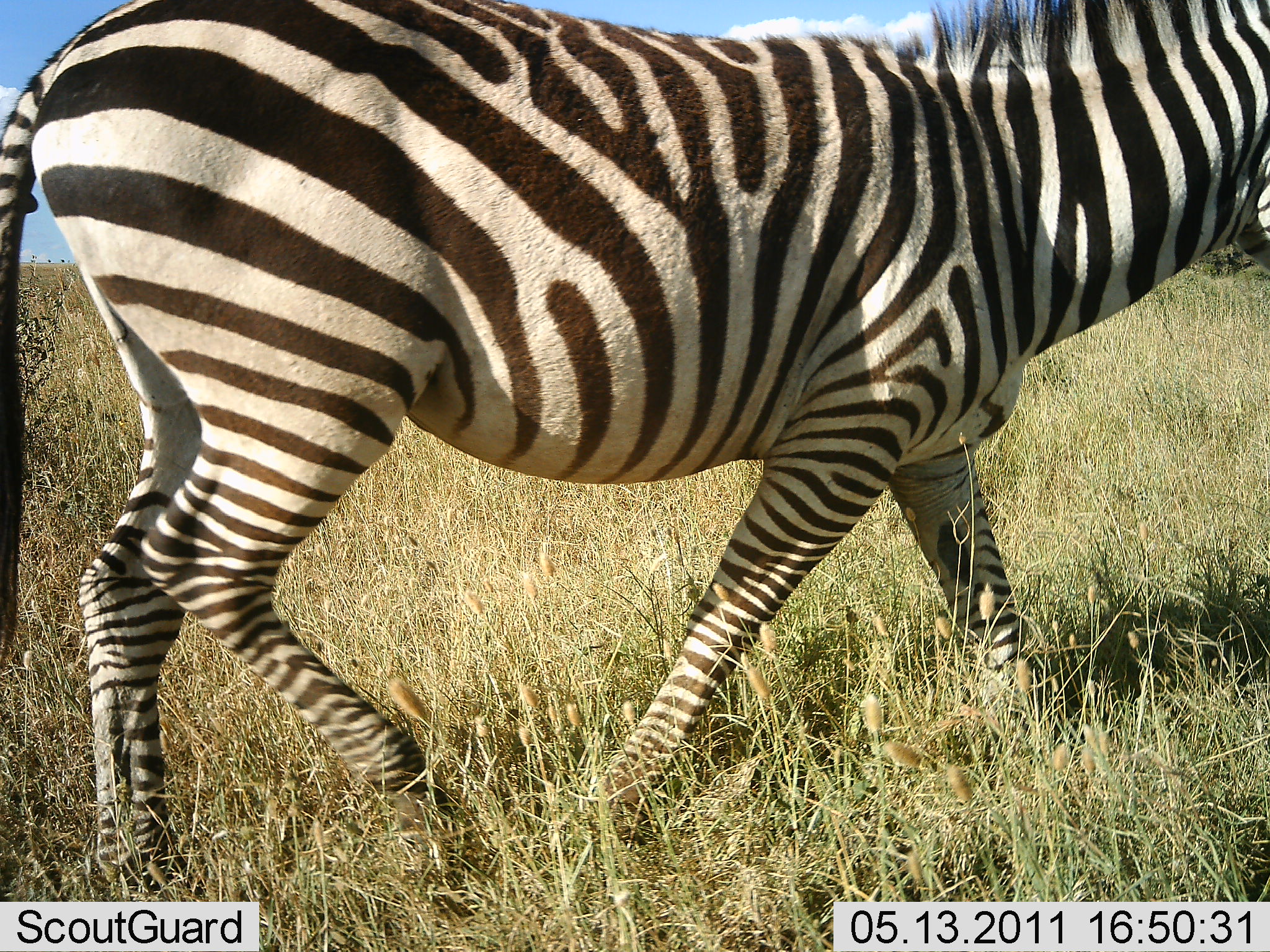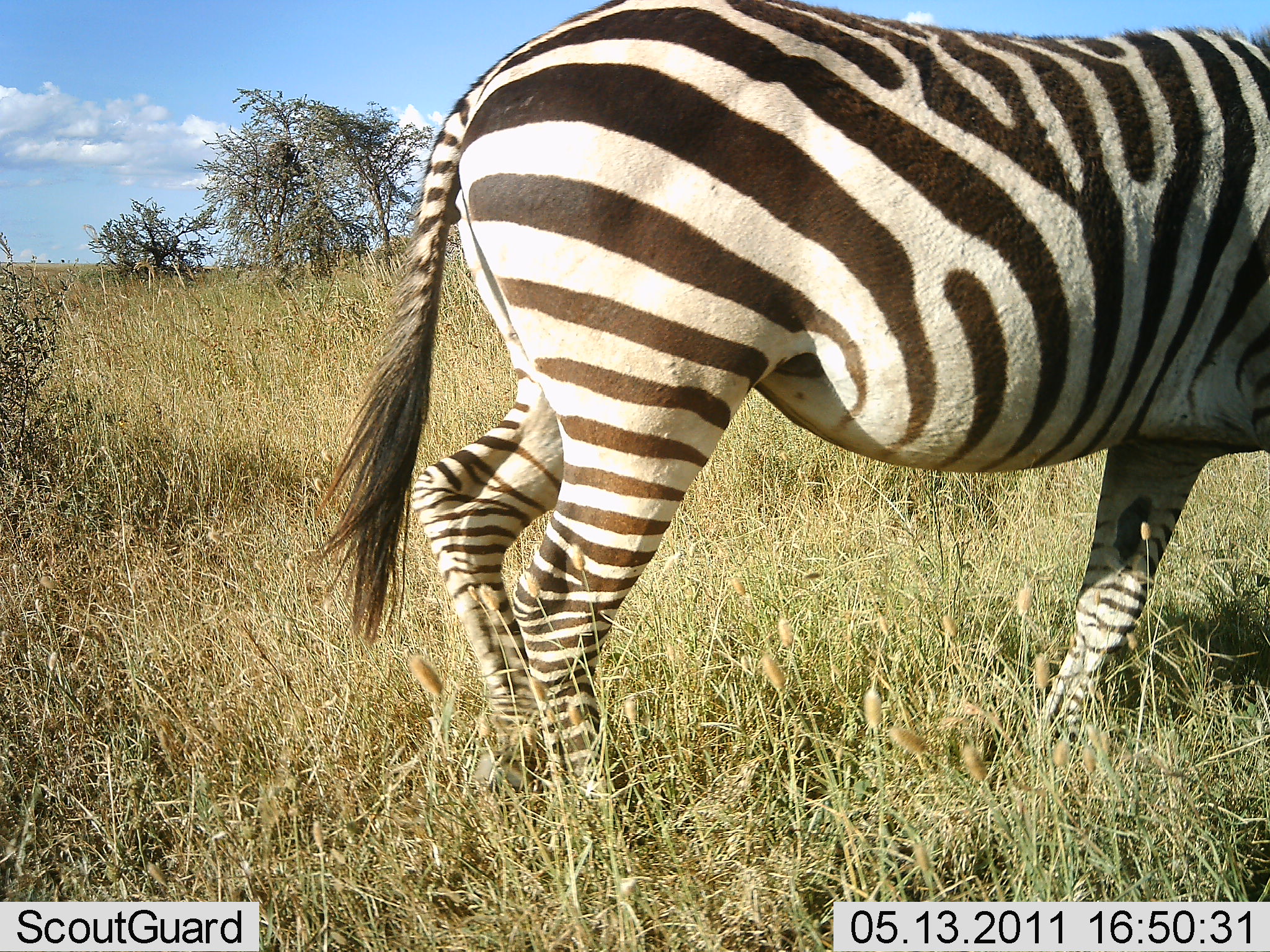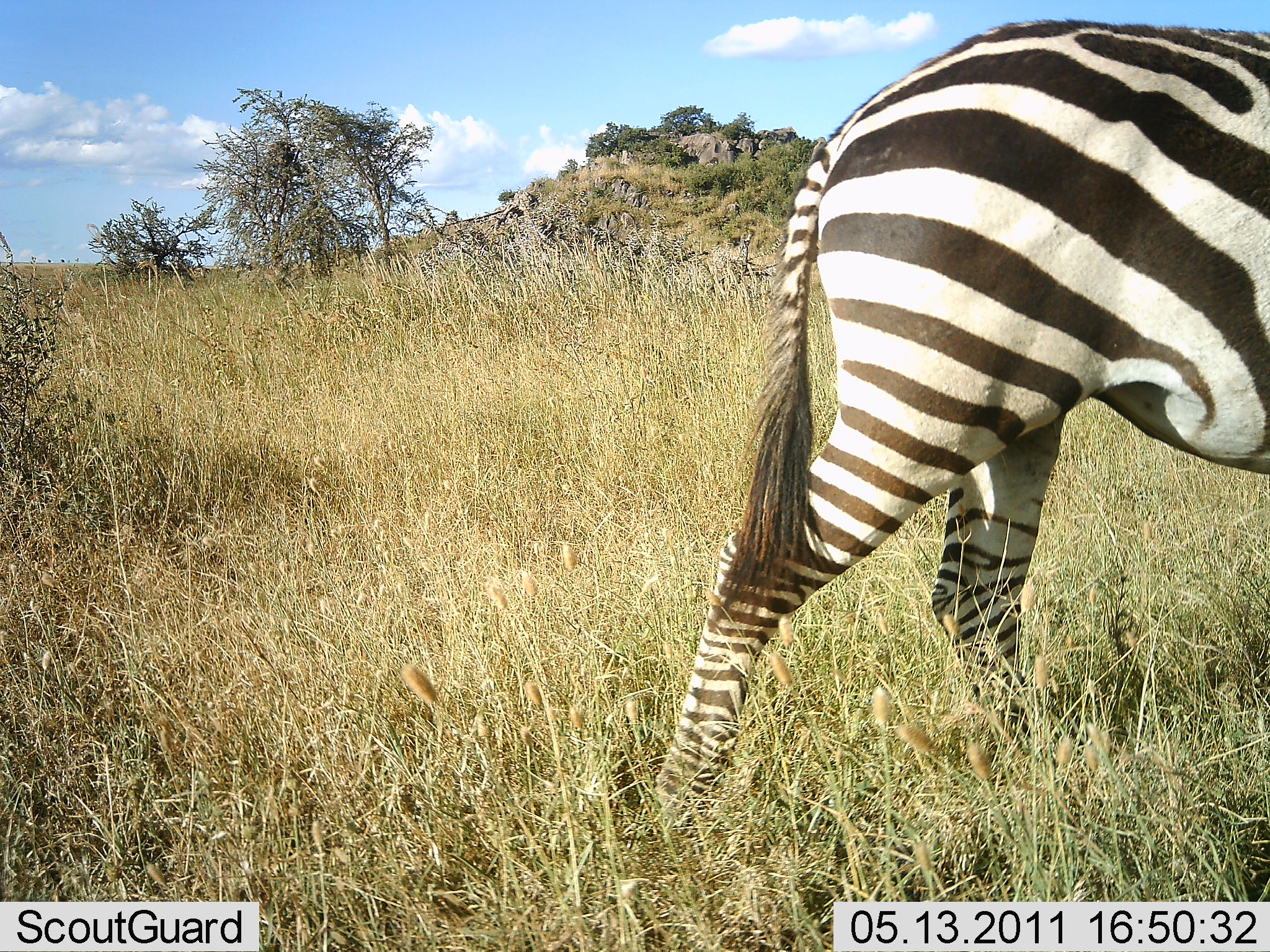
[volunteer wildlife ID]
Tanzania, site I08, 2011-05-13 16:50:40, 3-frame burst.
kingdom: Animalia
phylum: Chordata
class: Mammalia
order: Perissodactyla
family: Equidae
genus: Equus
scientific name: Equus quagga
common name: plains zebra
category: zebra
Zebra (plains zebra) (Equus quagga), count 1. Behavior (volunteer vote fractions): standing 42%, resting 0%, moving 58%, interacting 0%. Young present (vote fraction): 0%. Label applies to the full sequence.